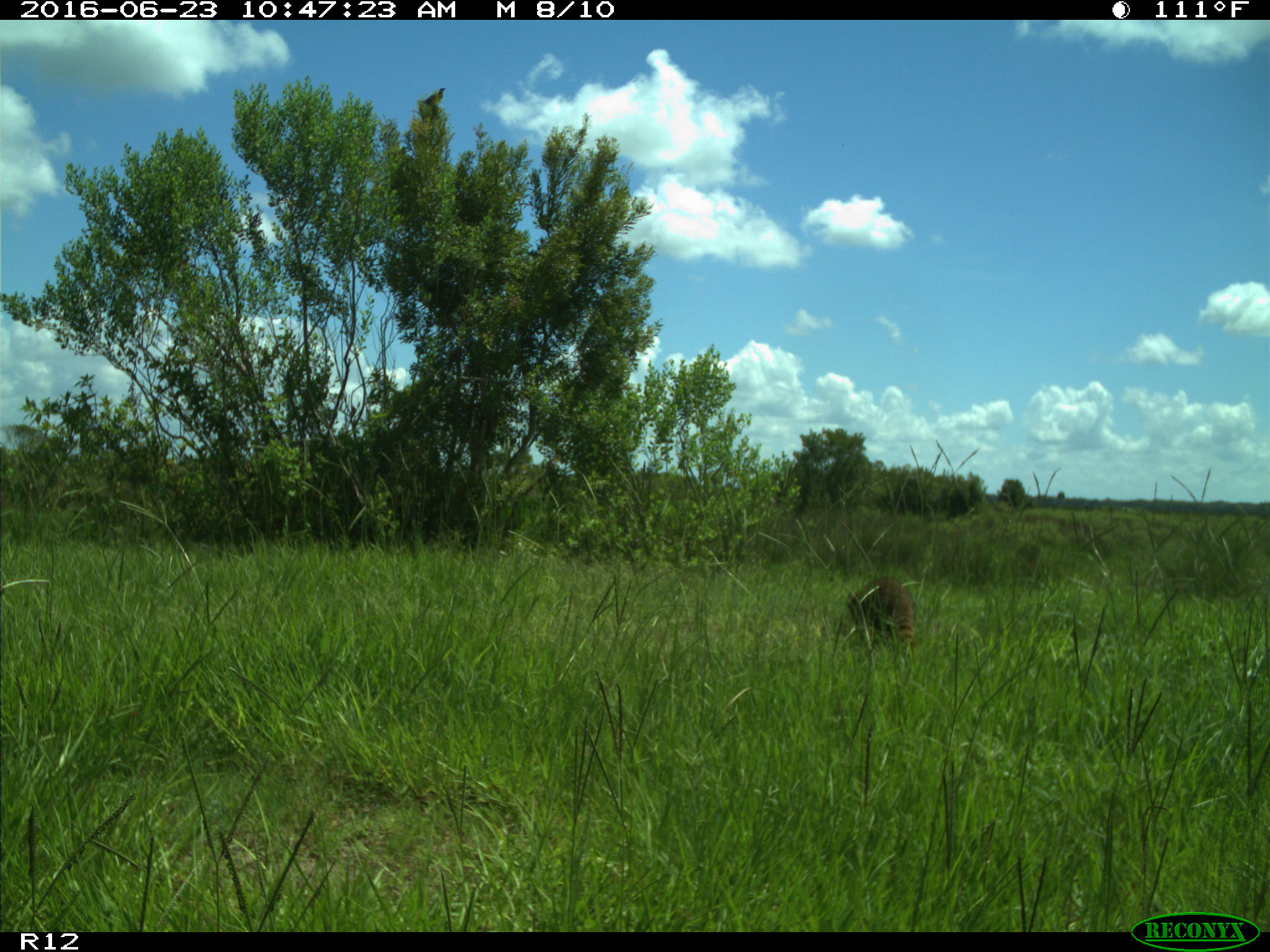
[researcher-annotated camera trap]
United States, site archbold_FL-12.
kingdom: Animalia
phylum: Chordata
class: Mammalia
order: Carnivora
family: Procyonidae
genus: Procyon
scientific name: Procyon lotor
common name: common raccoon